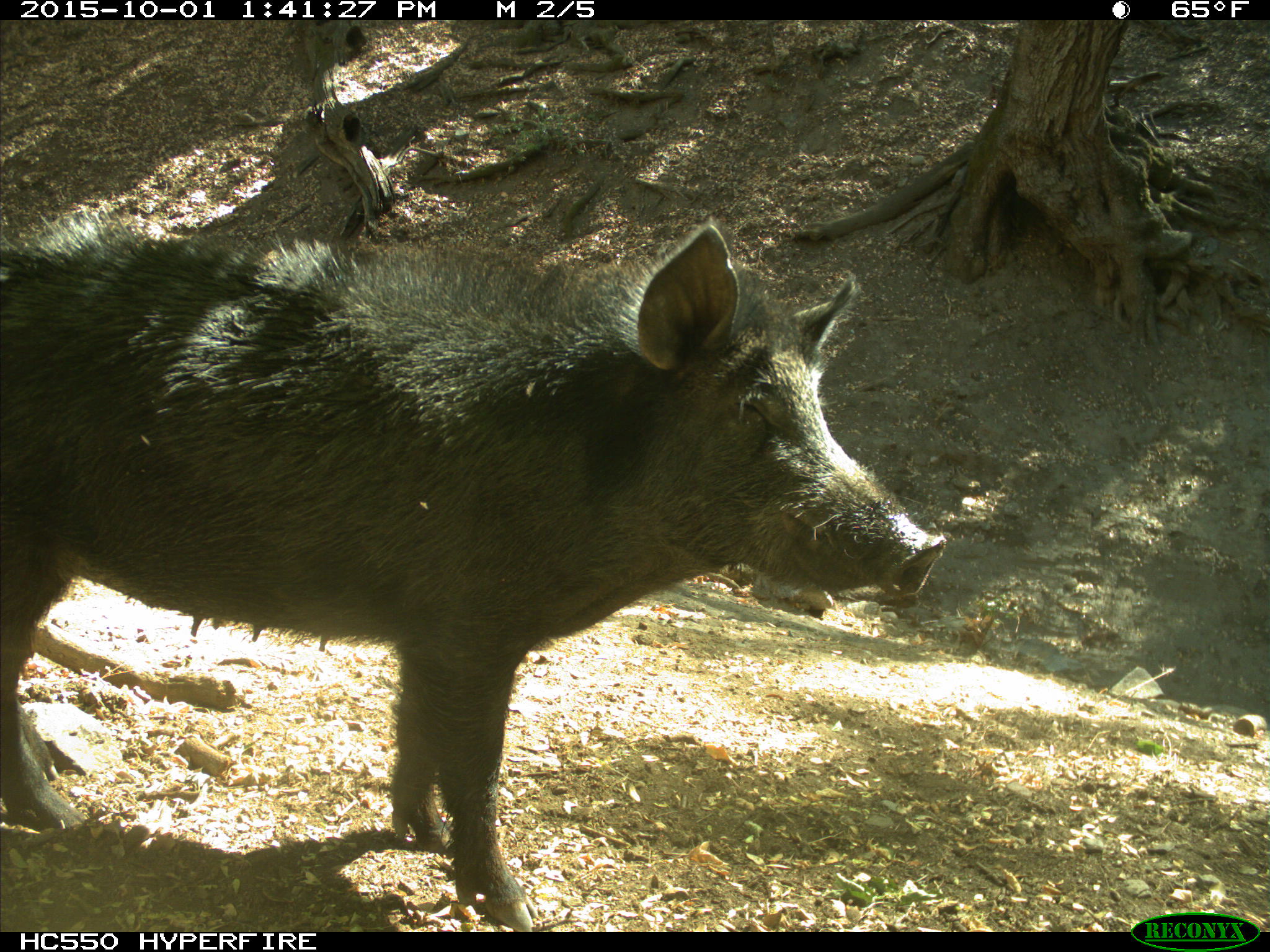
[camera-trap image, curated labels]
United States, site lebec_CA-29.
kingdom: Animalia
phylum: Chordata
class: Mammalia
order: Artiodactyla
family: Suidae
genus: Sus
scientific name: Sus scrofa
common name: wild boar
Sus scrofa (wild boar).